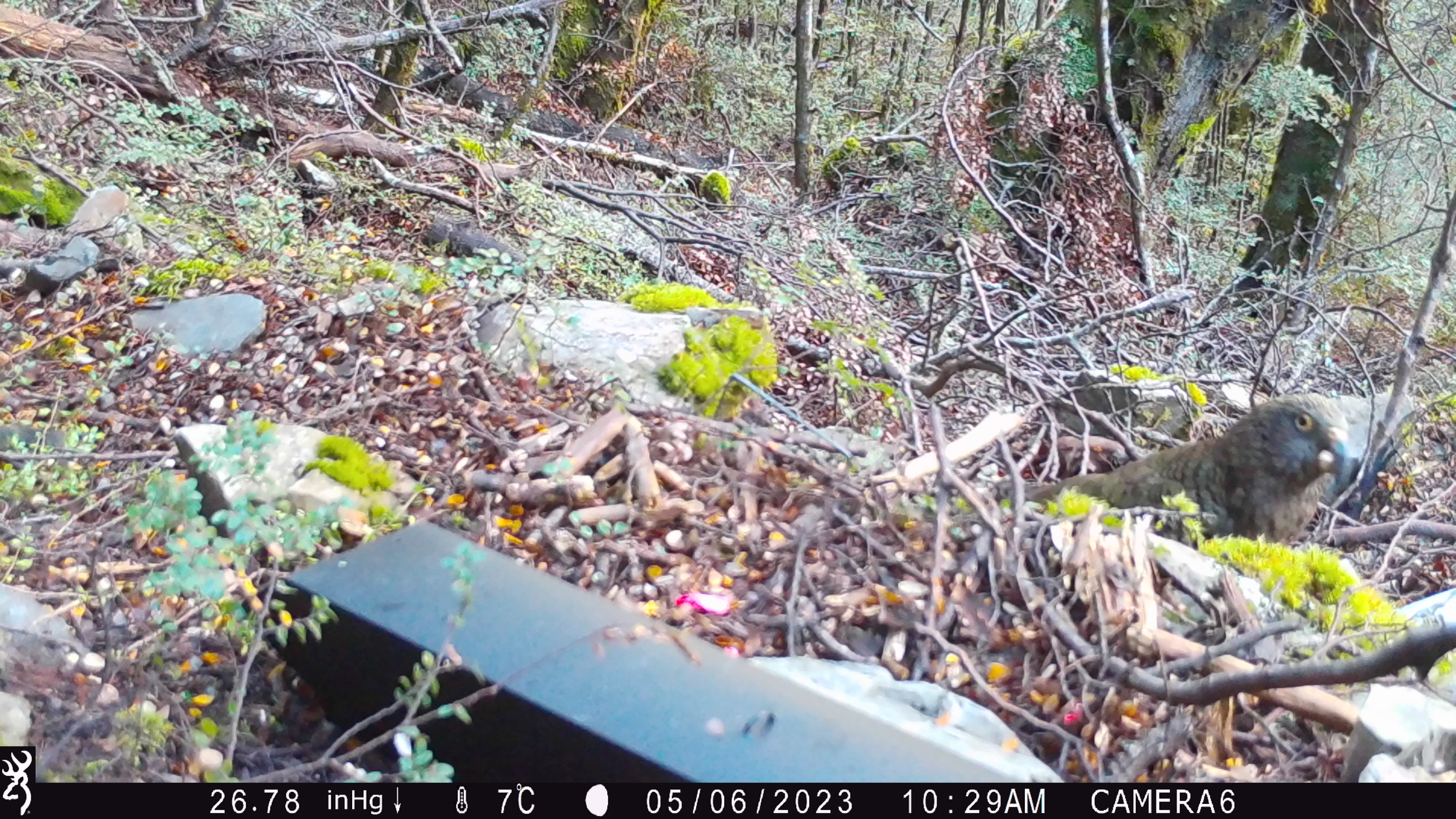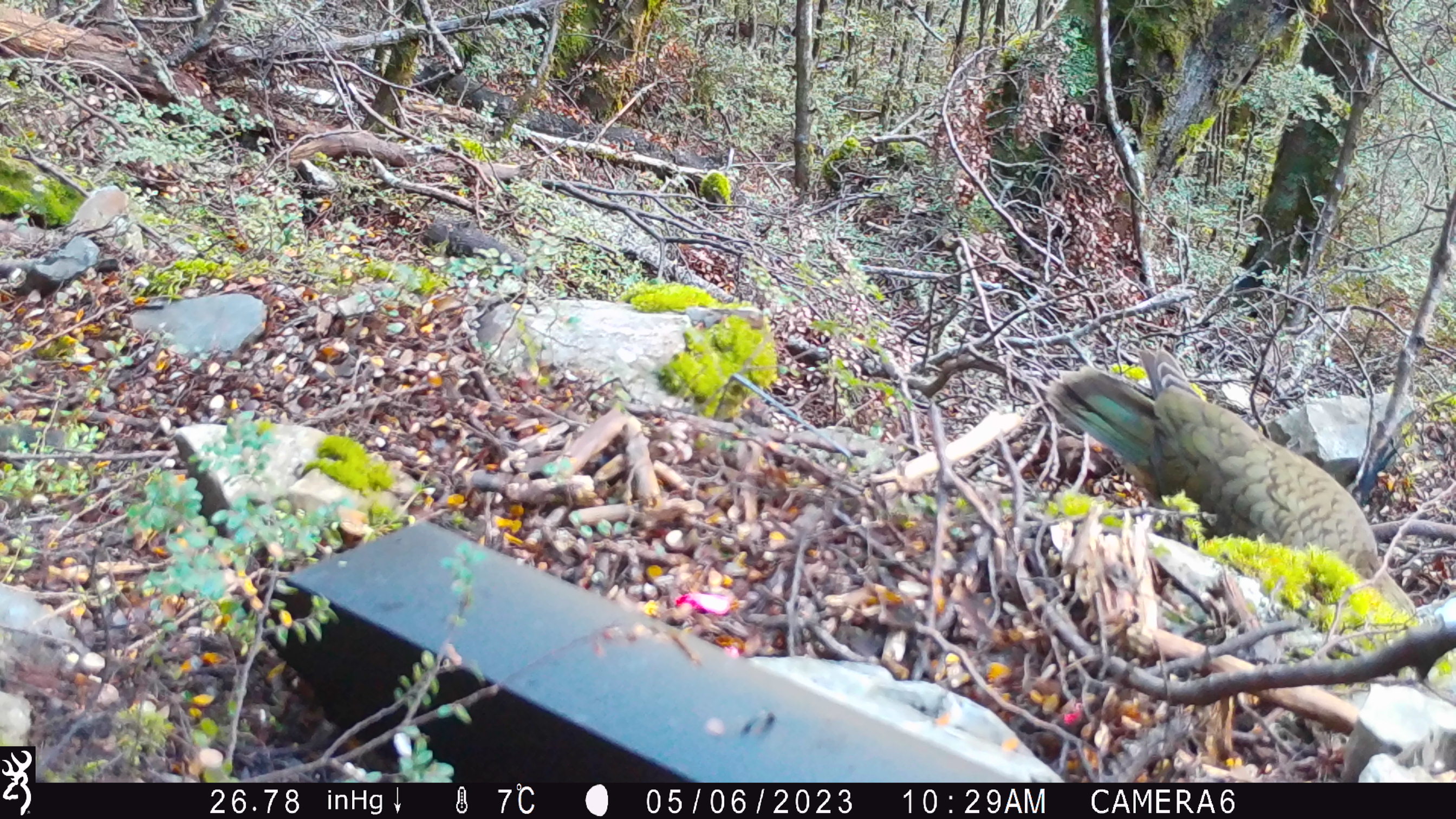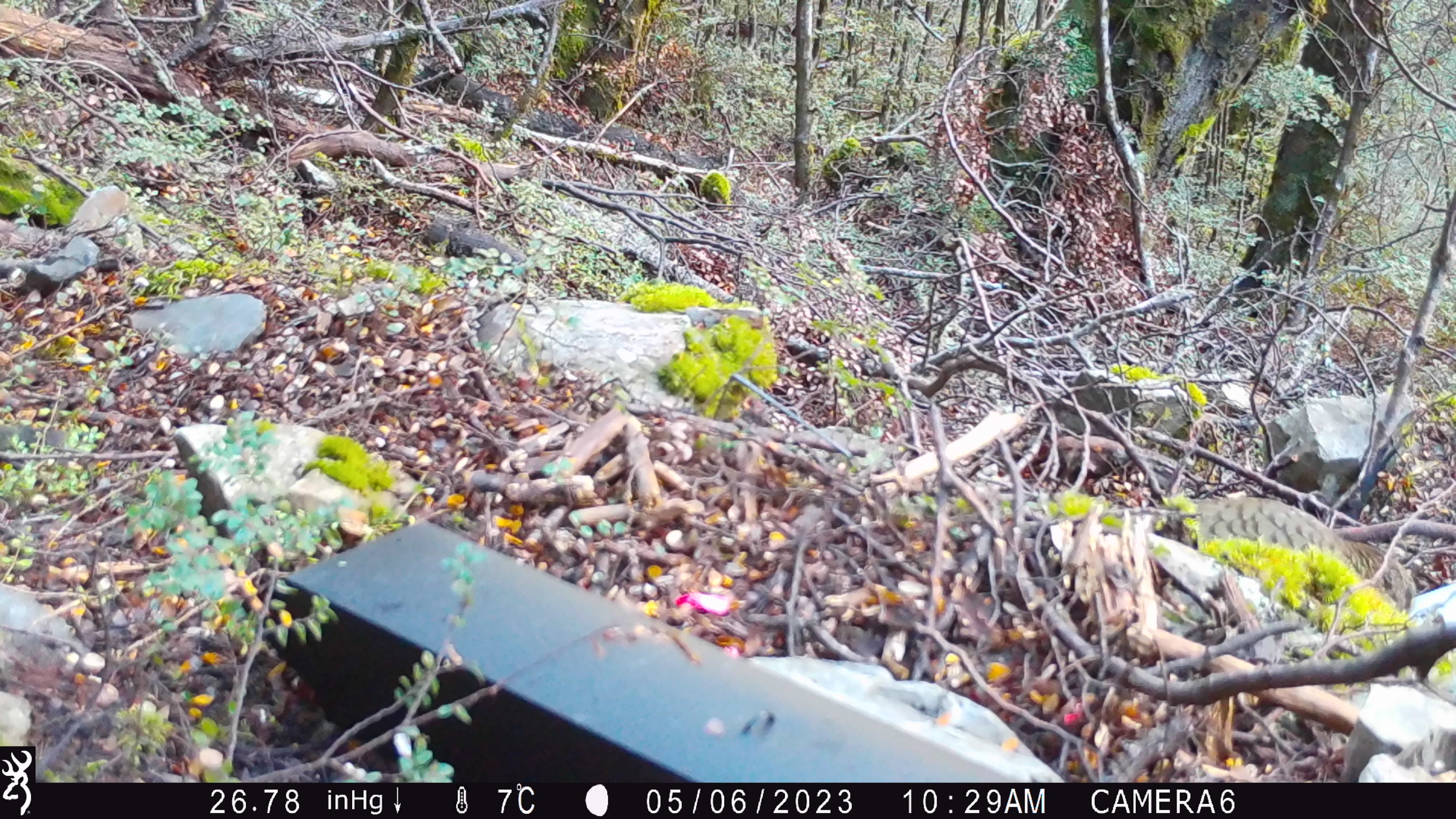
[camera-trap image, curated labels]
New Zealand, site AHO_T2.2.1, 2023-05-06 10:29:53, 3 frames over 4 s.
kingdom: Animalia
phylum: Chordata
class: Aves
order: Psittaciformes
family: Strigopidae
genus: Nestor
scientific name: Nestor notabilis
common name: kea